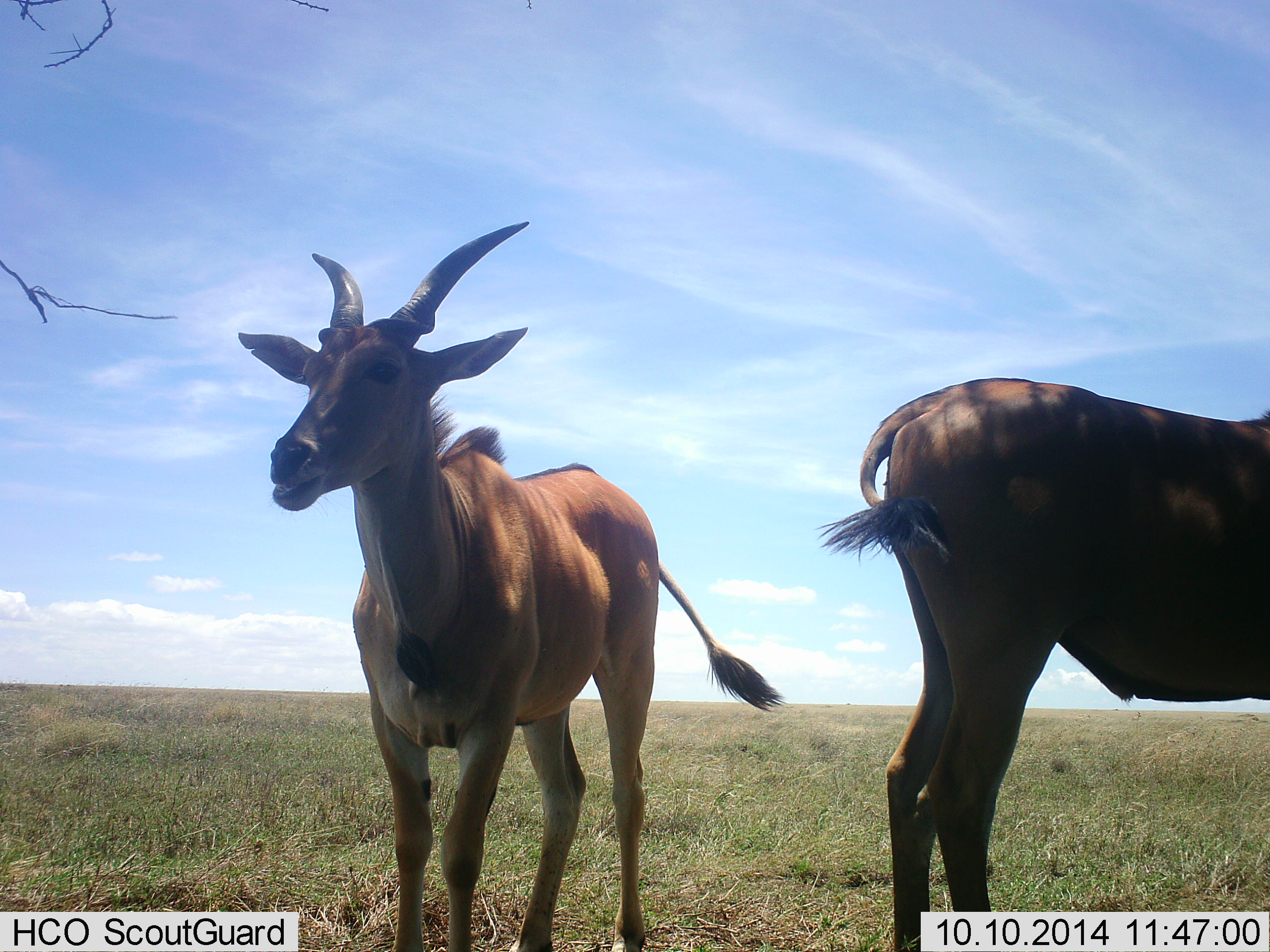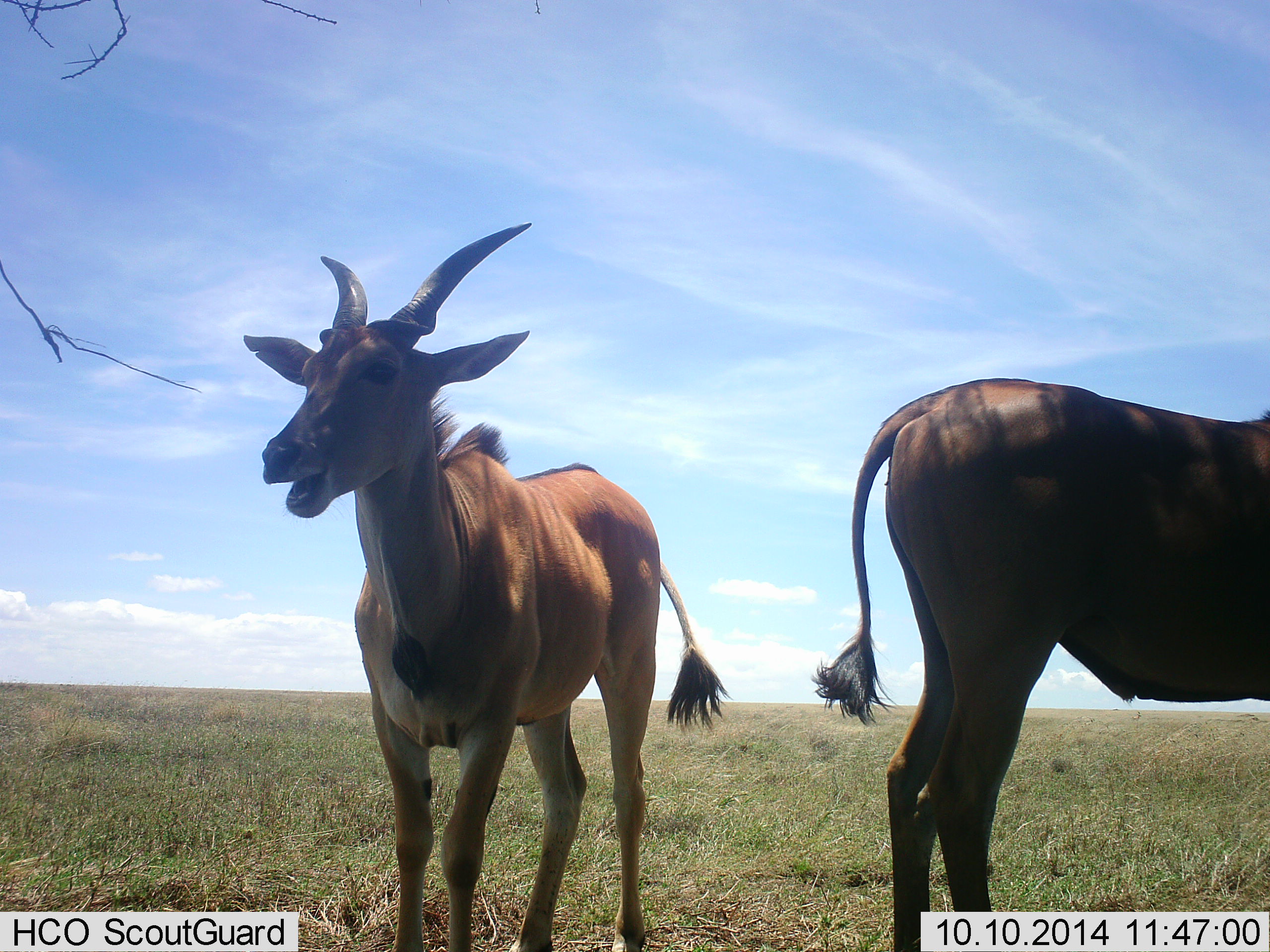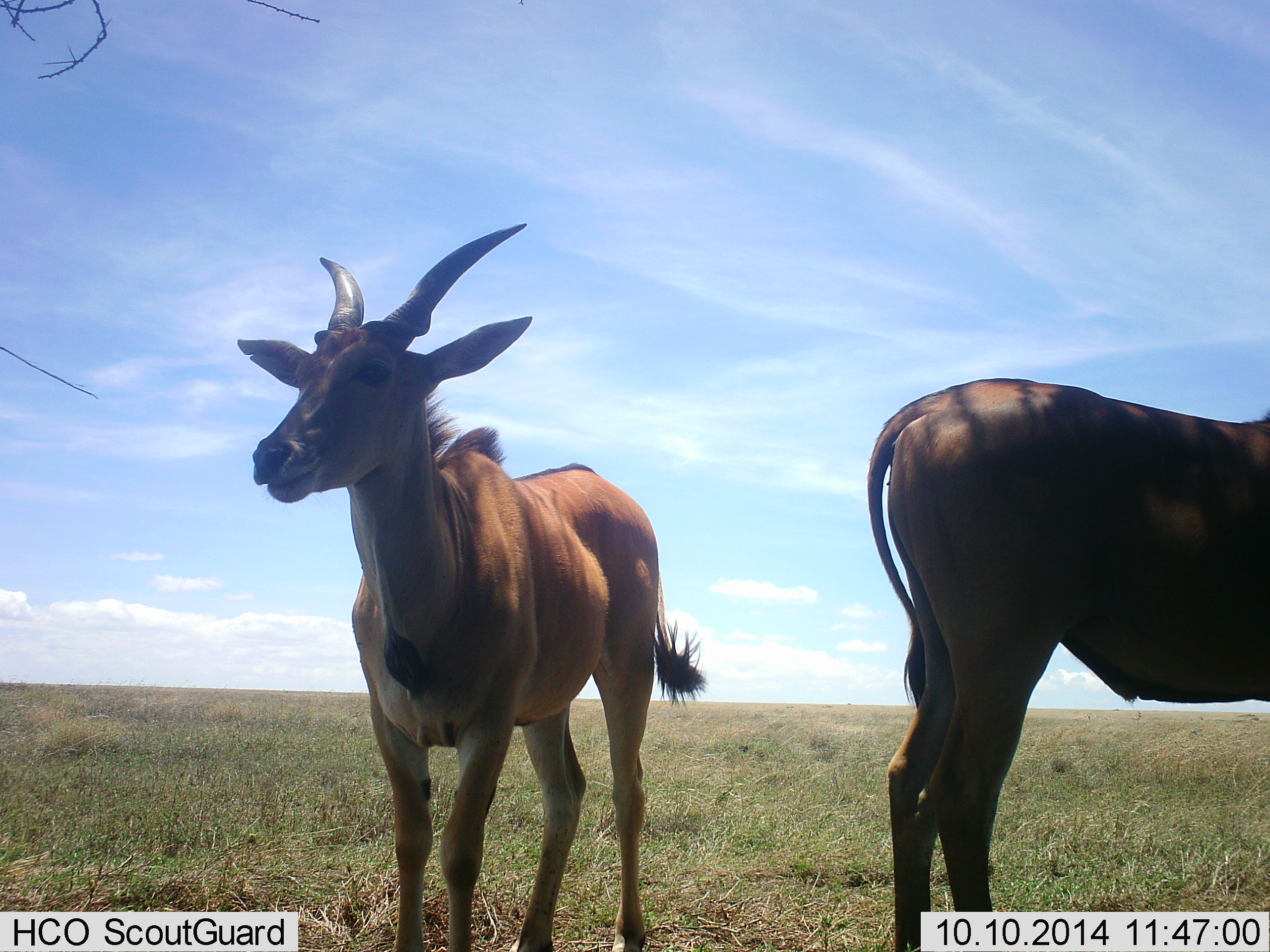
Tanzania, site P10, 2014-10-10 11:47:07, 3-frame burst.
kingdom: Animalia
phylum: Chordata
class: Mammalia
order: Artiodactyla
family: Bovidae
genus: Tragelaphus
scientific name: Tragelaphus oryx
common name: eland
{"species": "eland (Tragelaphus oryx)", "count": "2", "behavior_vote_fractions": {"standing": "90%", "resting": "0%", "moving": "0%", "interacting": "0%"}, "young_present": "0%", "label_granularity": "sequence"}